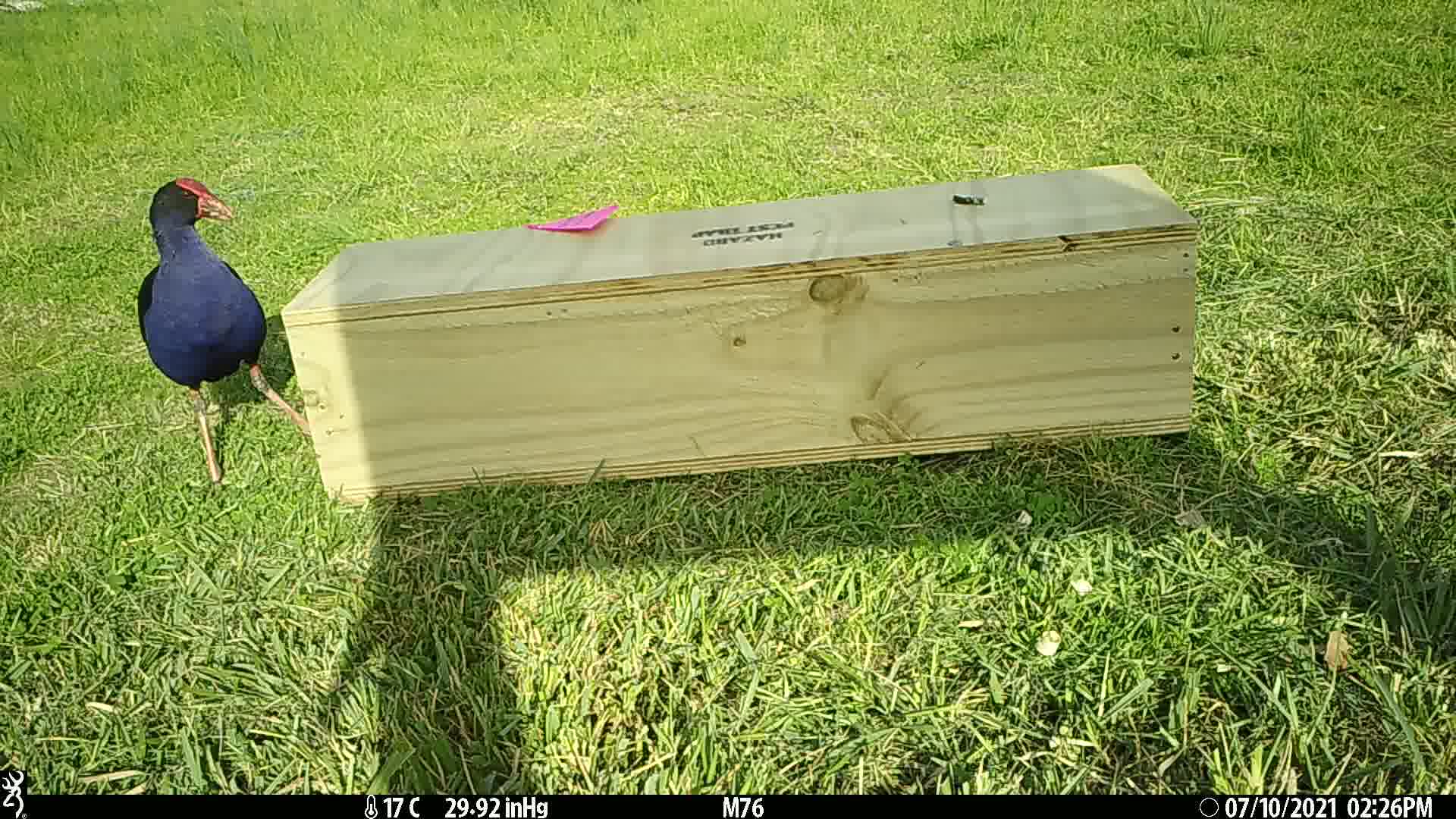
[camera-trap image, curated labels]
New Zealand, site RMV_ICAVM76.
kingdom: Animalia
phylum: Chordata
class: Aves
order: Gruiformes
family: Rallidae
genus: Porphyrio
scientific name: Porphyrio melanotus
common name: australasian swamphen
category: pukeko